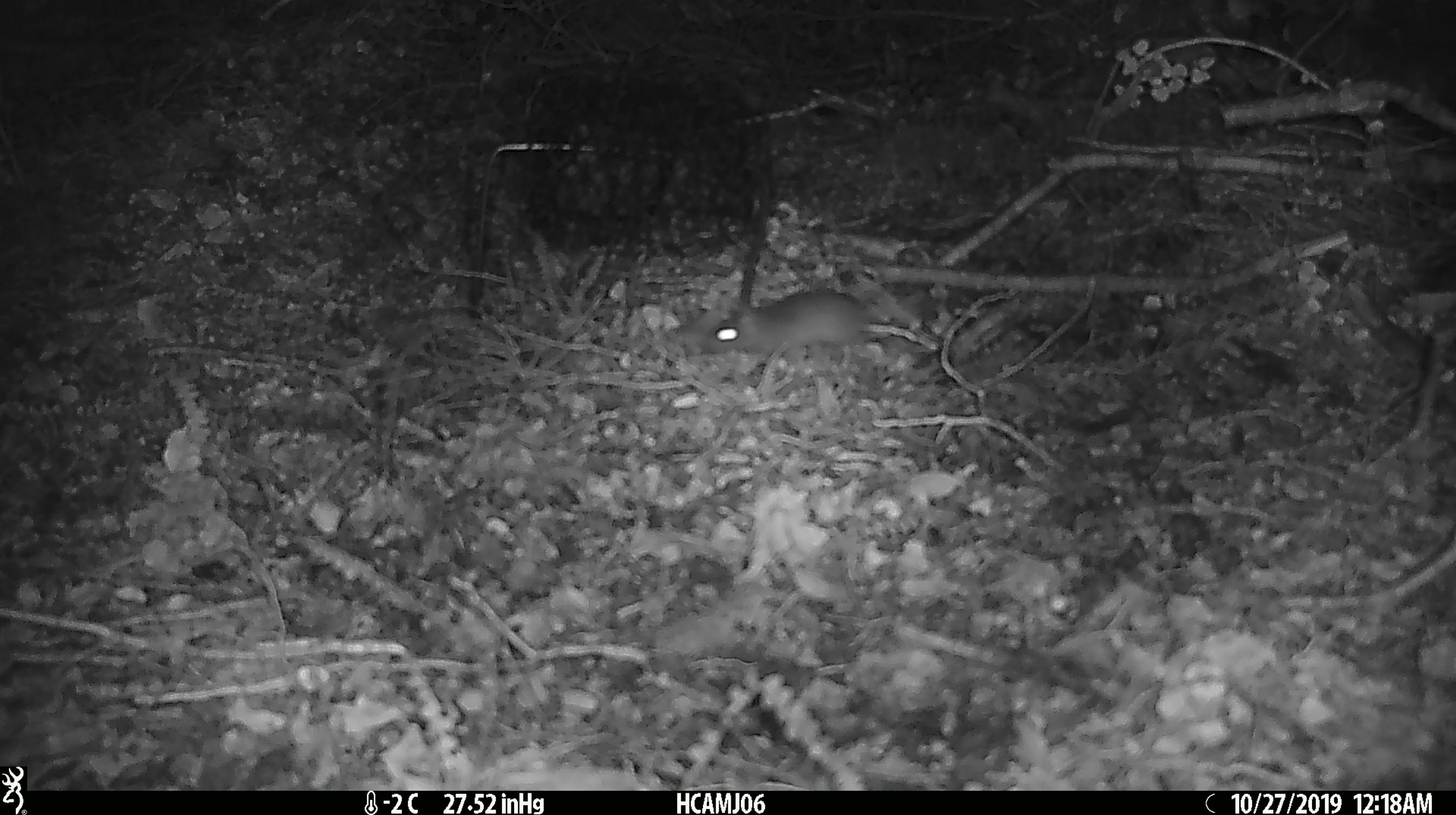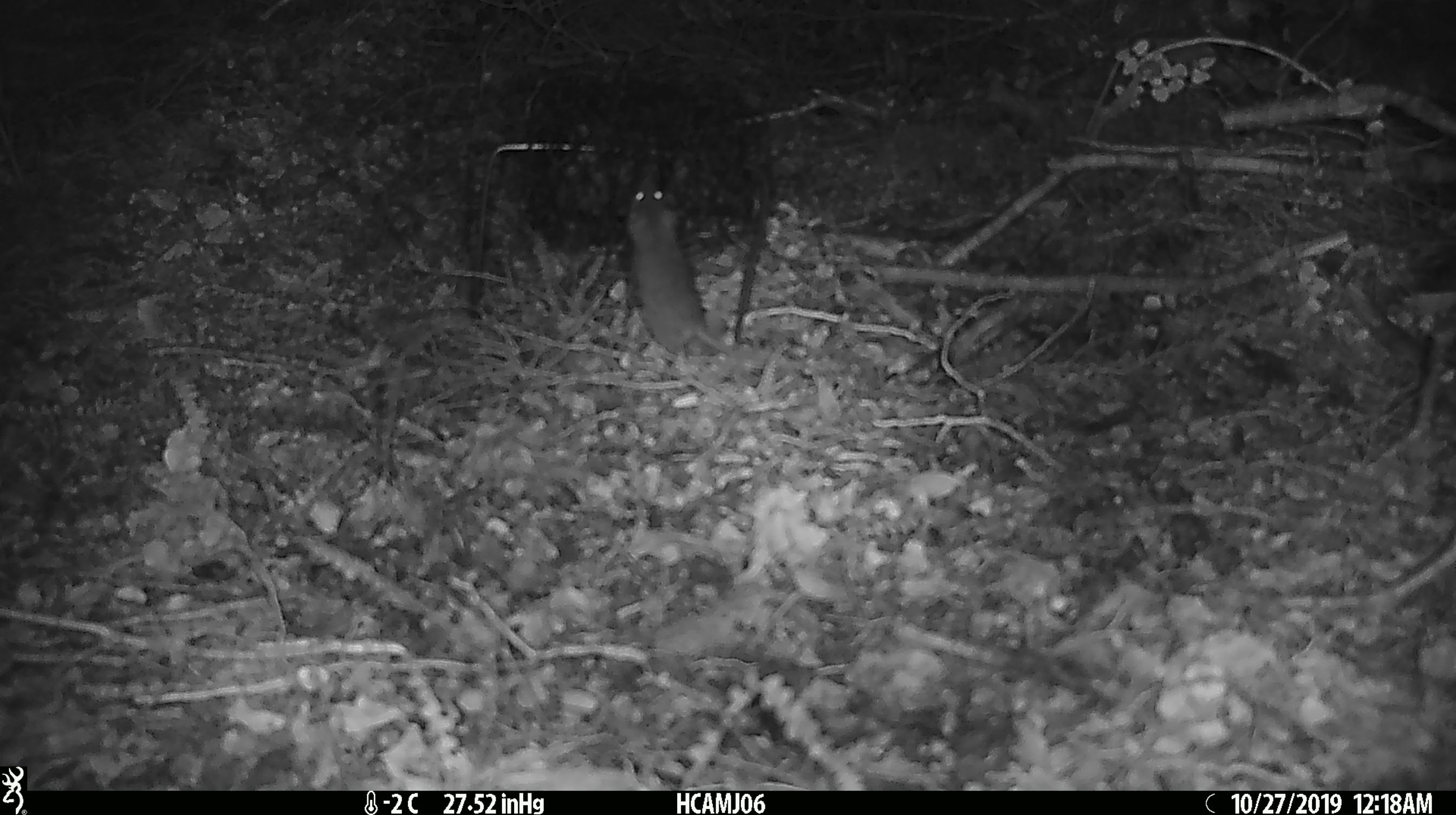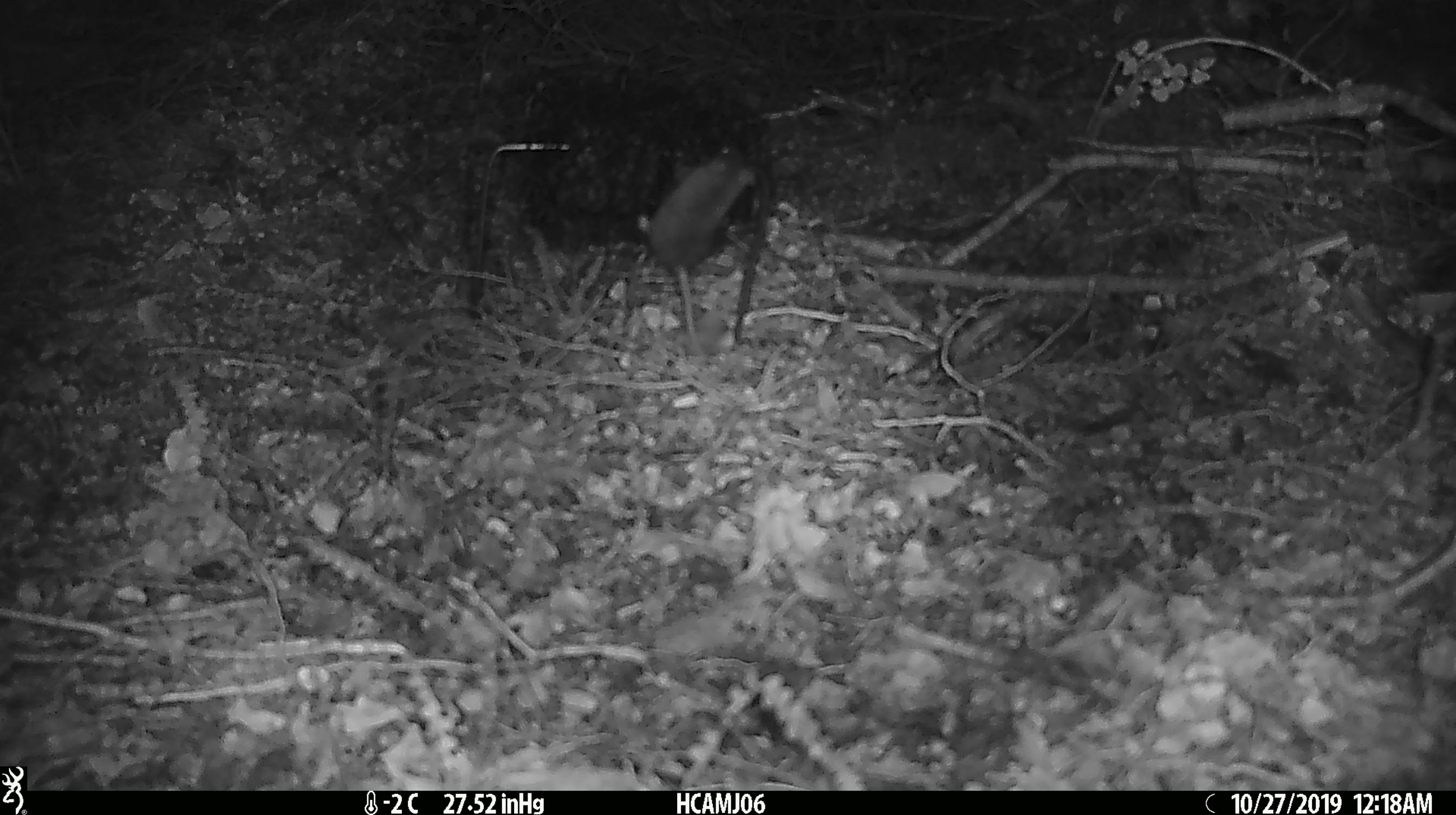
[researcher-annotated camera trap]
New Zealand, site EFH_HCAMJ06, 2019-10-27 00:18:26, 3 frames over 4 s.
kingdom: Animalia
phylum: Chordata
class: Mammalia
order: Rodentia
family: Muridae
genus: Mus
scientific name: Mus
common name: mouse